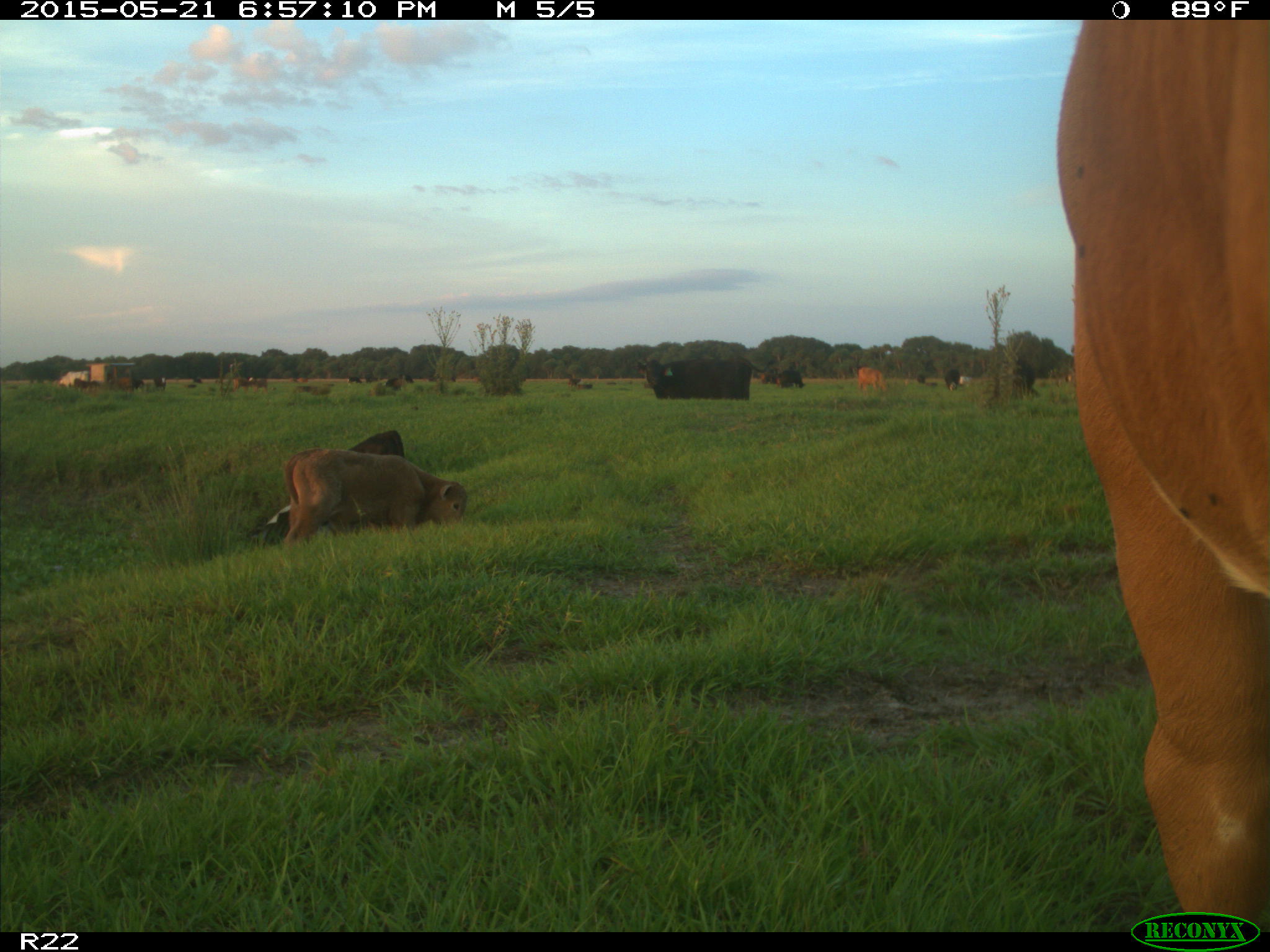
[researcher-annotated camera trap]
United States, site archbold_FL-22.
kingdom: Animalia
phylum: Chordata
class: Mammalia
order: Artiodactyla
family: Bovidae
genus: Bos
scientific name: Bos taurus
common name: domestic cow